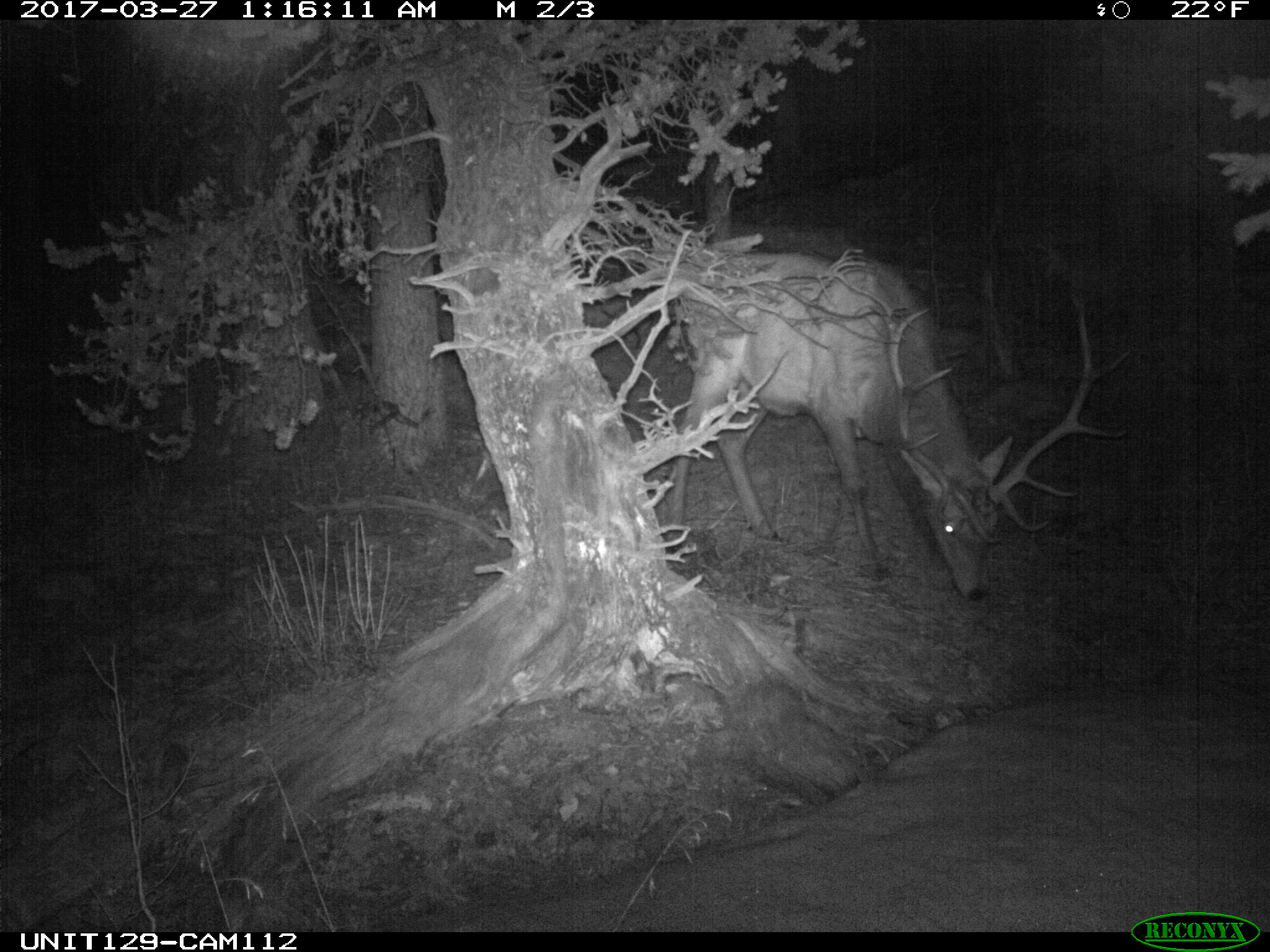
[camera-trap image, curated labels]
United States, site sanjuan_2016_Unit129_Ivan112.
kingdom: Animalia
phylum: Chordata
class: Mammalia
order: Artiodactyla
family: Cervidae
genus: Cervus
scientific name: Cervus elaphus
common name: red deer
Cervus elaphus (red deer).